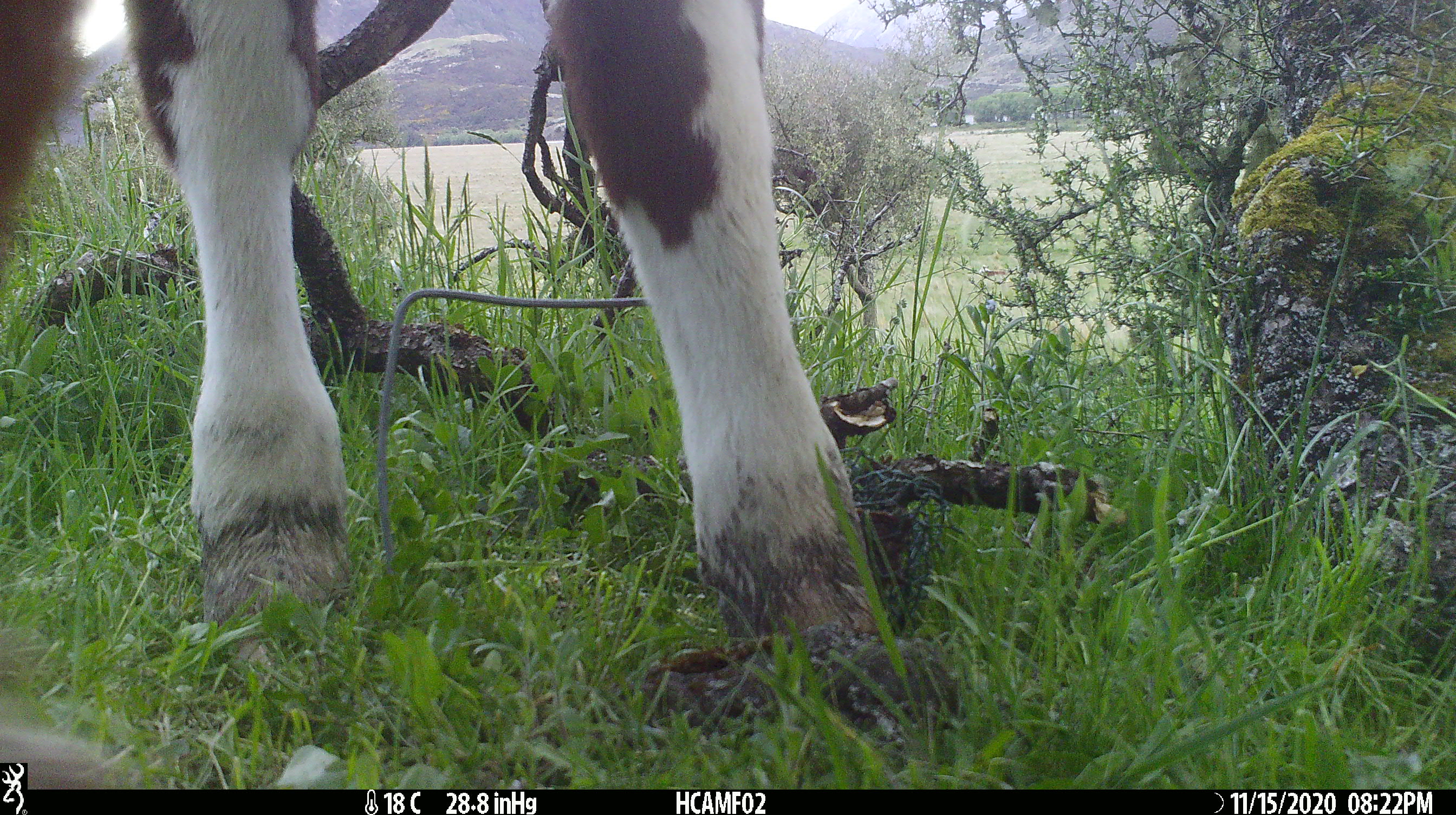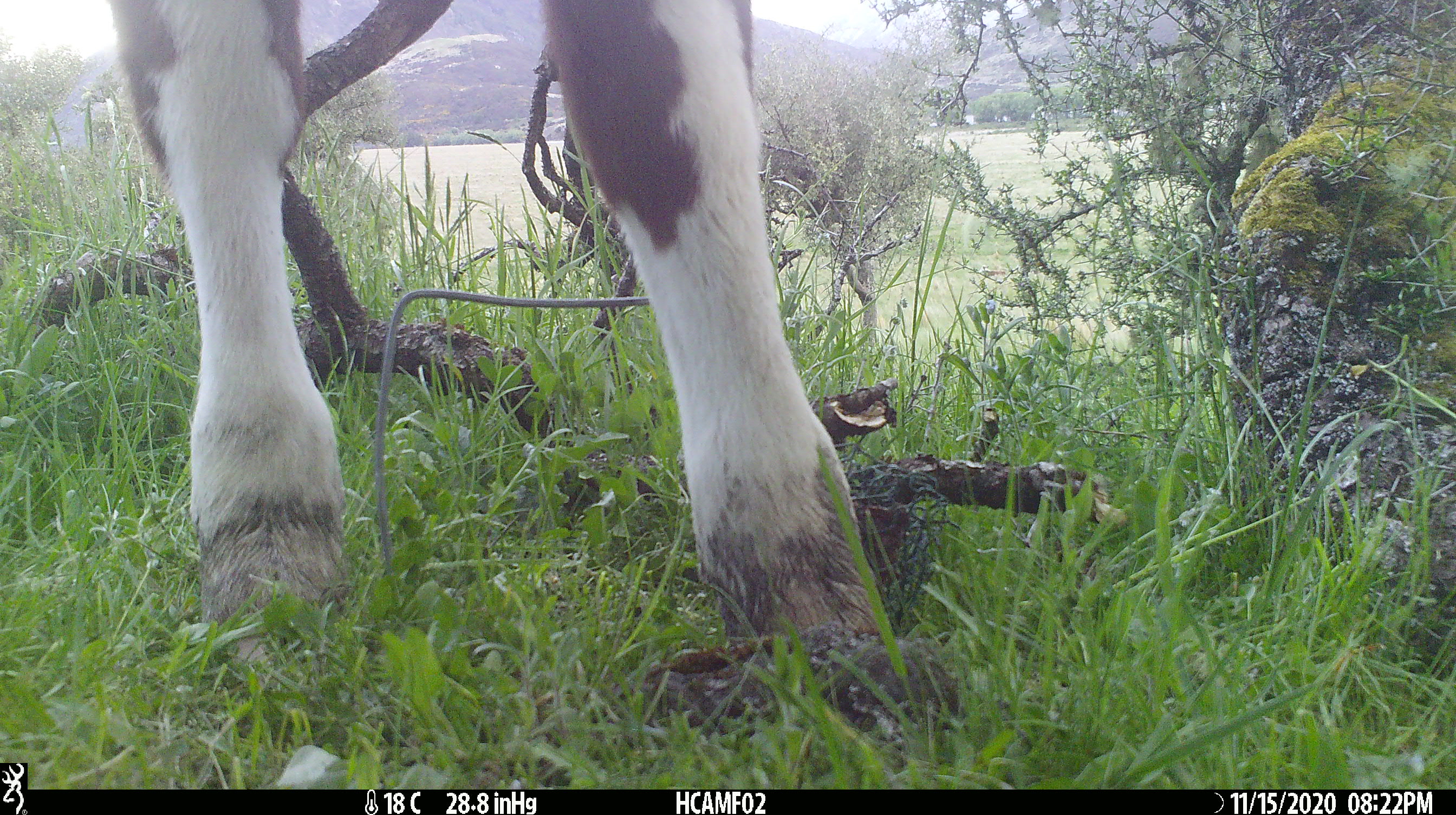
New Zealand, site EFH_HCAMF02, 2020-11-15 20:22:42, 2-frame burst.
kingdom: Animalia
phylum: Chordata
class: Mammalia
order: Artiodactyla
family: Bovidae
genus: Bos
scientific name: Bos taurus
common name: domestic cow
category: cow